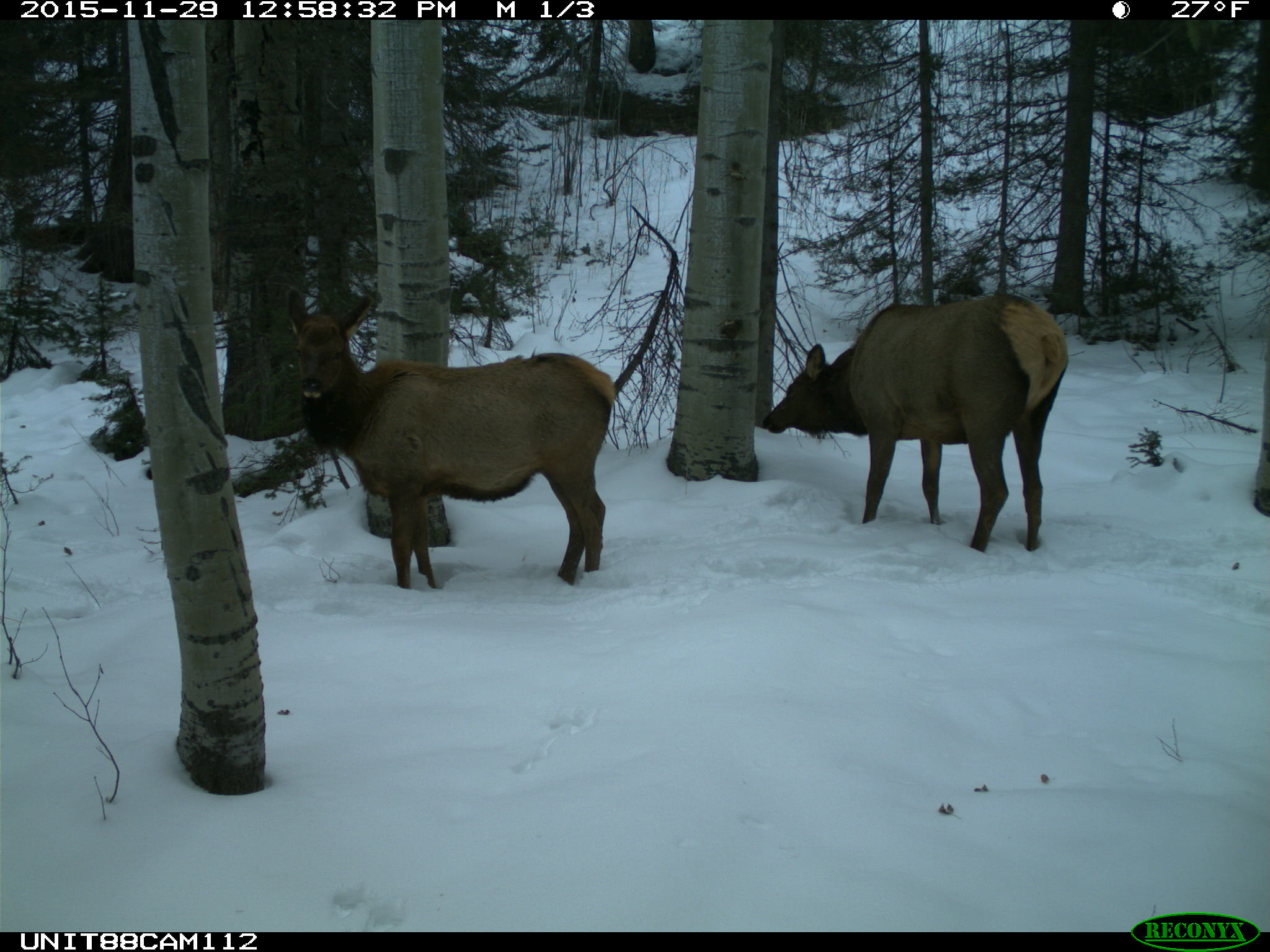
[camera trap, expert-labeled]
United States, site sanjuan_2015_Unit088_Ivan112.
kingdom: Animalia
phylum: Chordata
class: Mammalia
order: Artiodactyla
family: Cervidae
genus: Cervus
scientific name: Cervus elaphus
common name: red deer